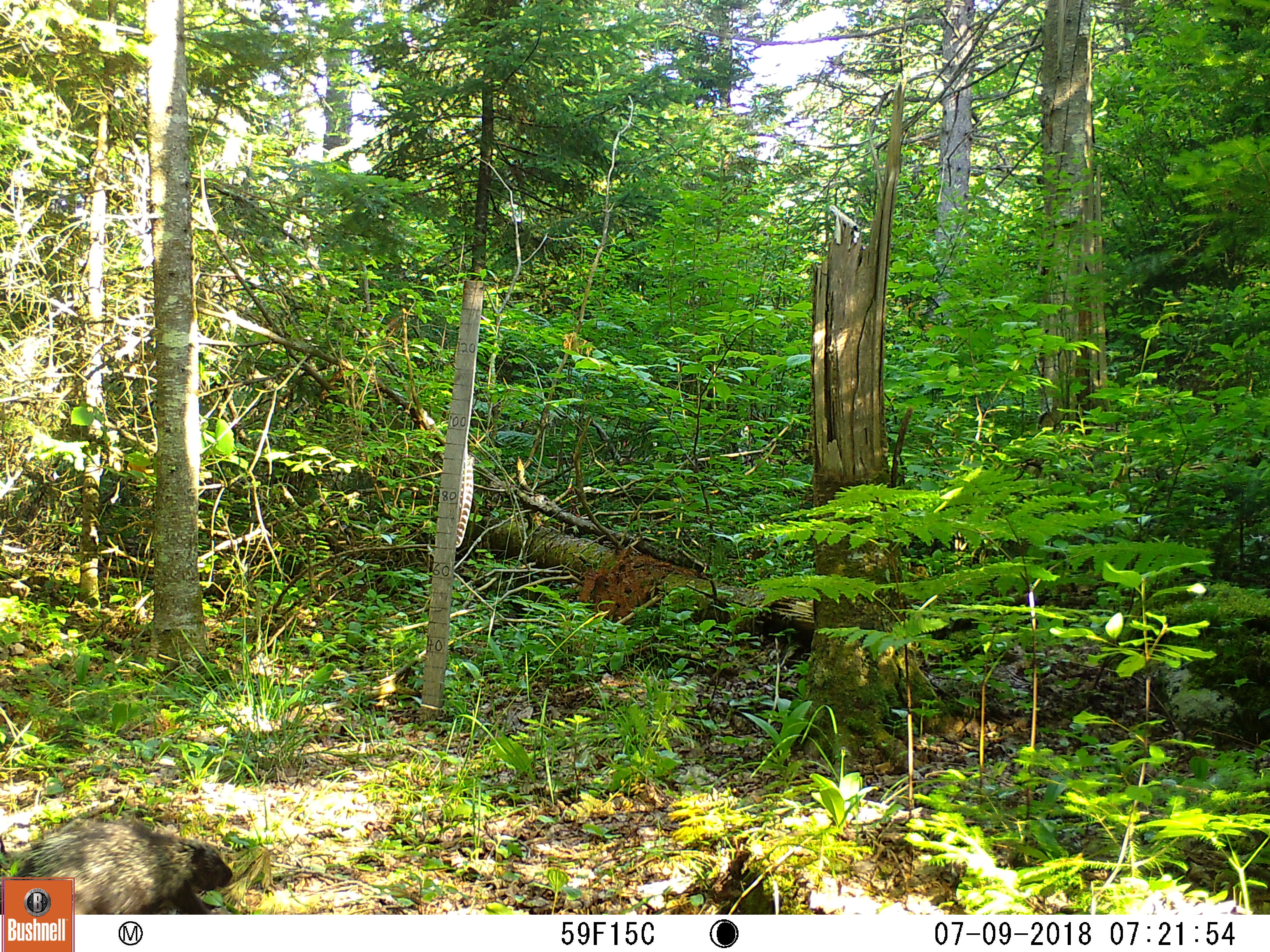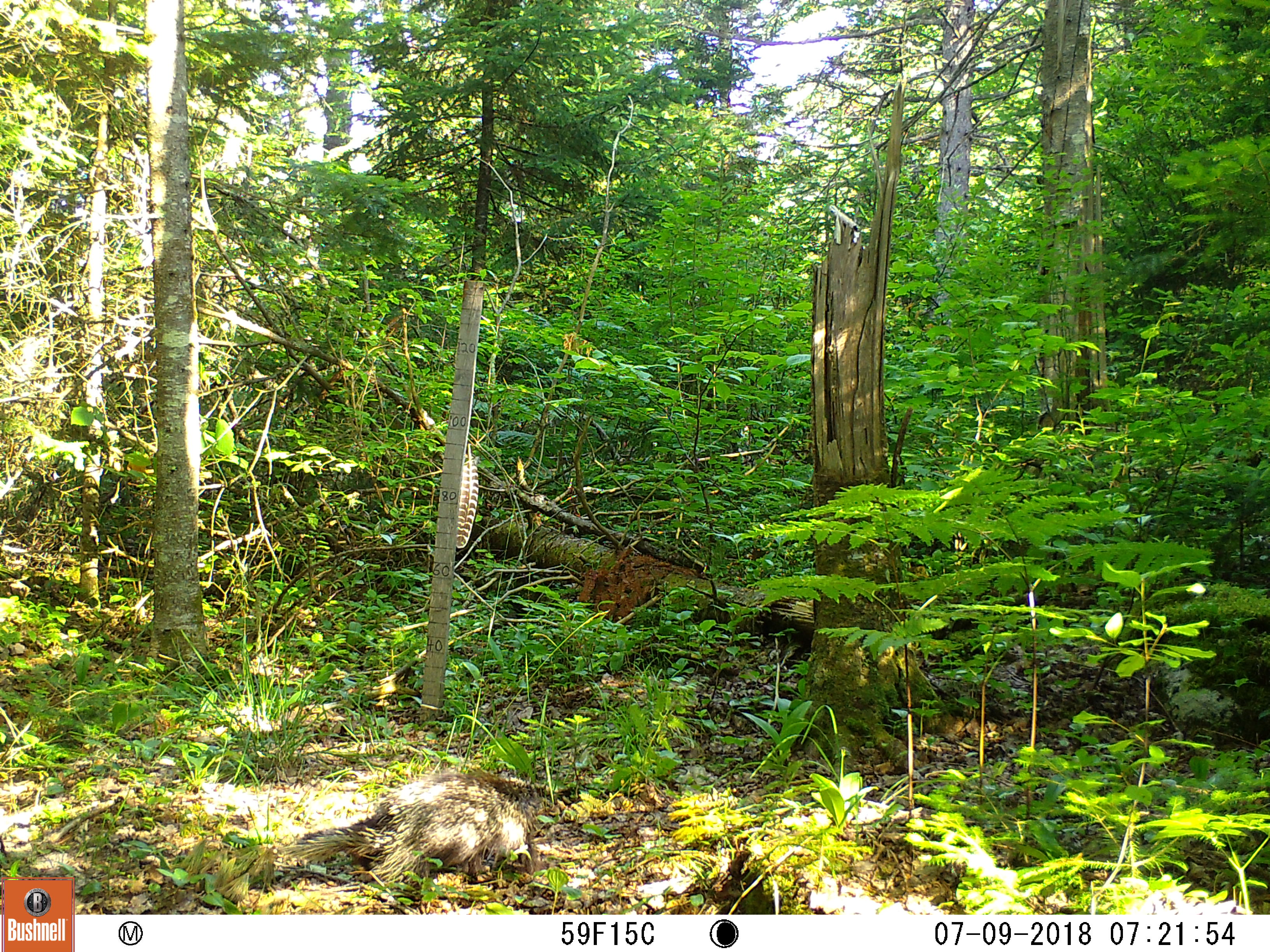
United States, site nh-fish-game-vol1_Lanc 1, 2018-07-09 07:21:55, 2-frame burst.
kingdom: Animalia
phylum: Chordata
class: Mammalia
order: Rodentia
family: Erethizontidae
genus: Erethizon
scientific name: Erethizon dorsatum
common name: porcupine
Porcupine (Erethizon dorsatum).